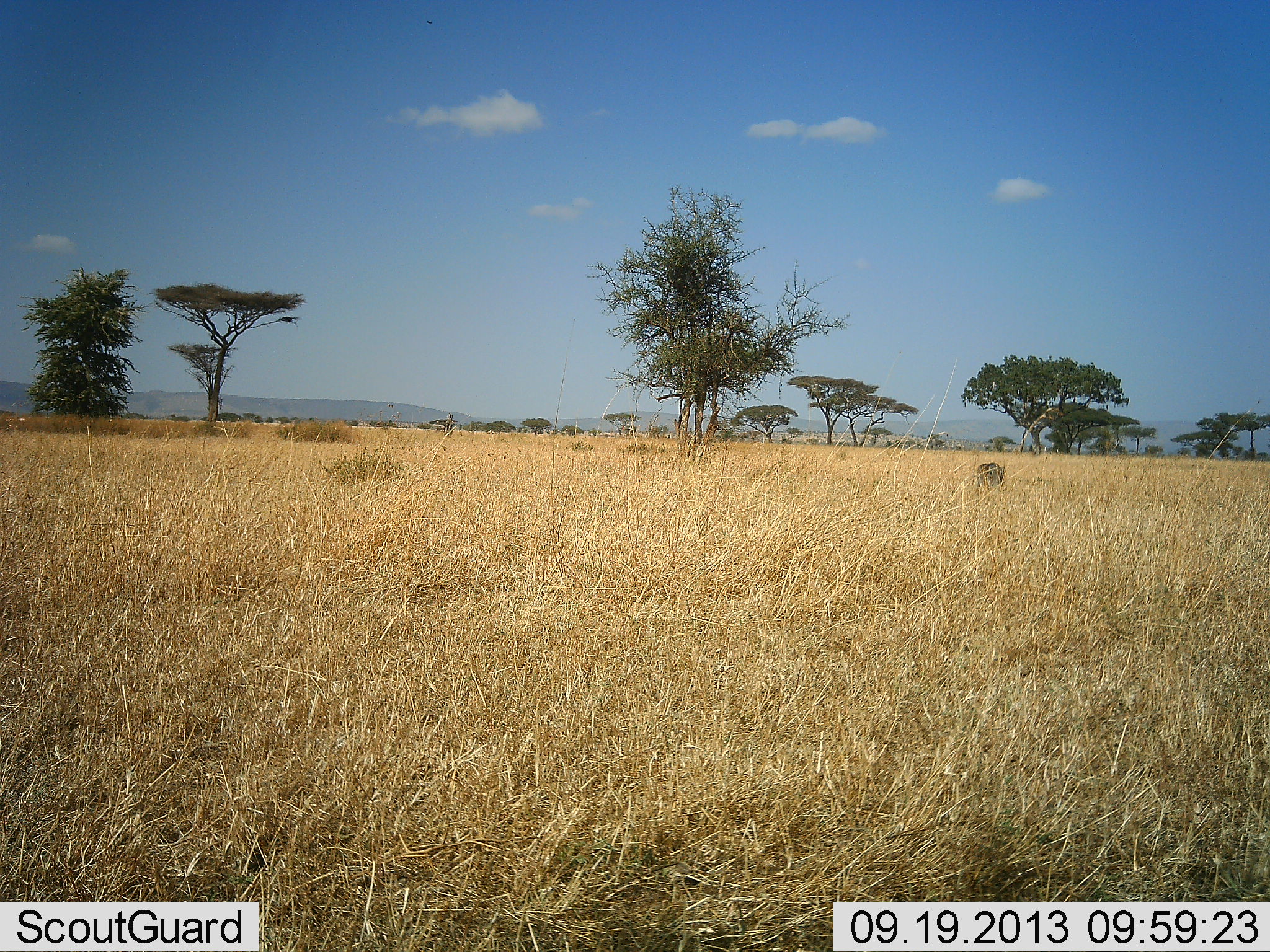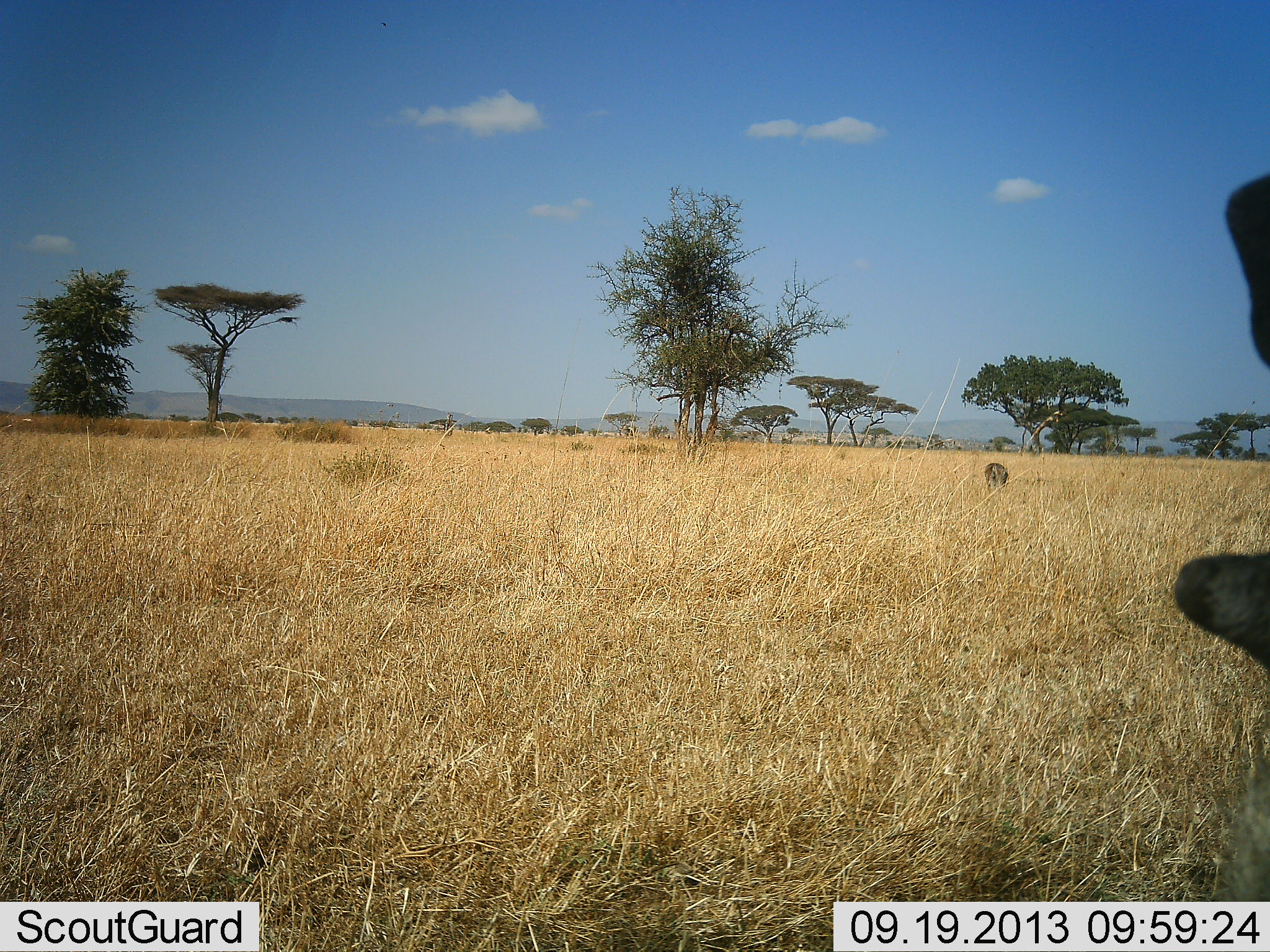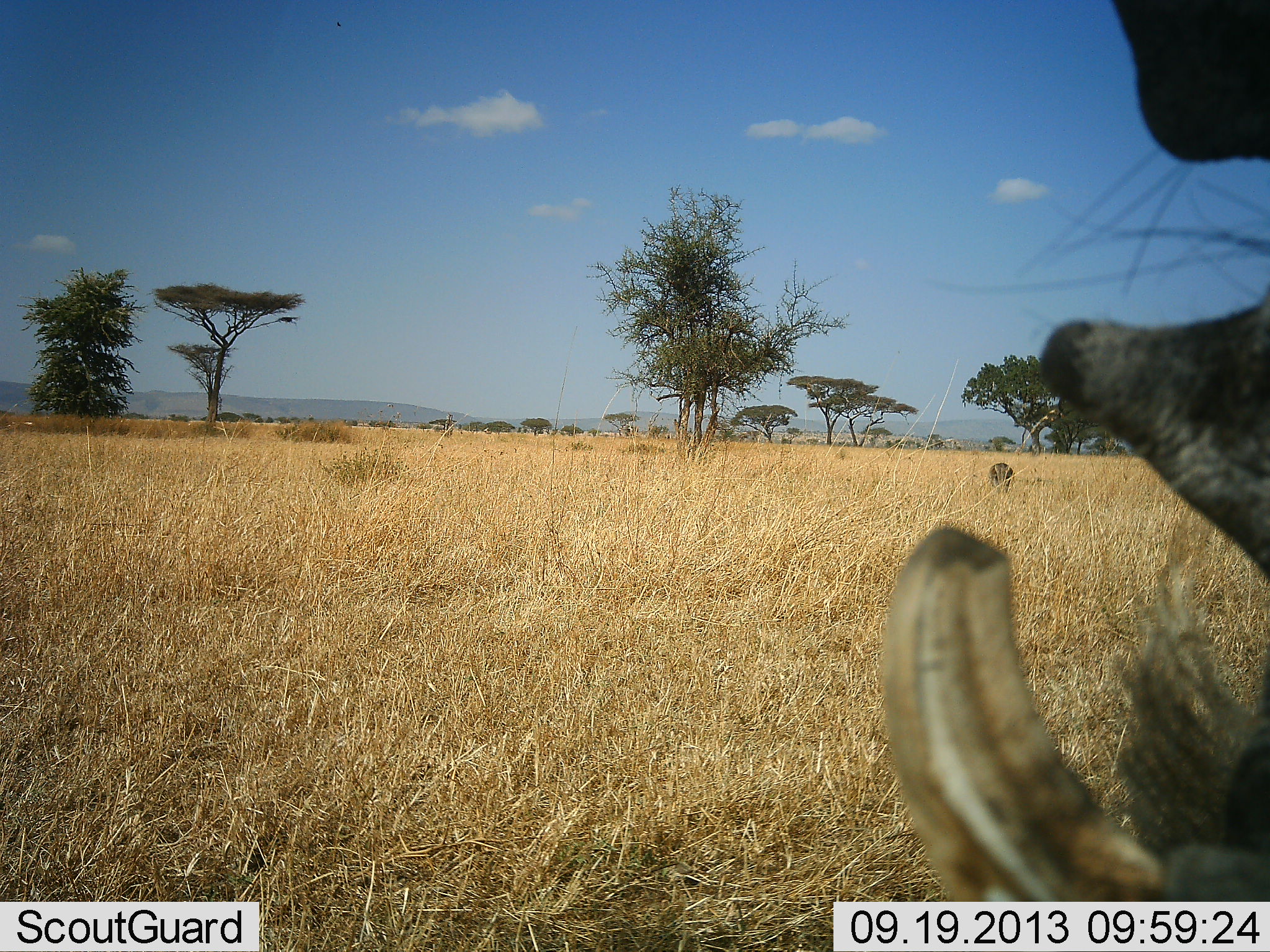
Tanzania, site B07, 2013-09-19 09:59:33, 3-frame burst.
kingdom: Animalia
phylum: Chordata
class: Mammalia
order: Artiodactyla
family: Suidae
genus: Phacochoerus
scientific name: Phacochoerus africanus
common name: warthog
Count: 2.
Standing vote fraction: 30%.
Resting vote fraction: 0%.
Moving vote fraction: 70%.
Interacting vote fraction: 10%.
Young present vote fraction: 0%.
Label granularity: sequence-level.